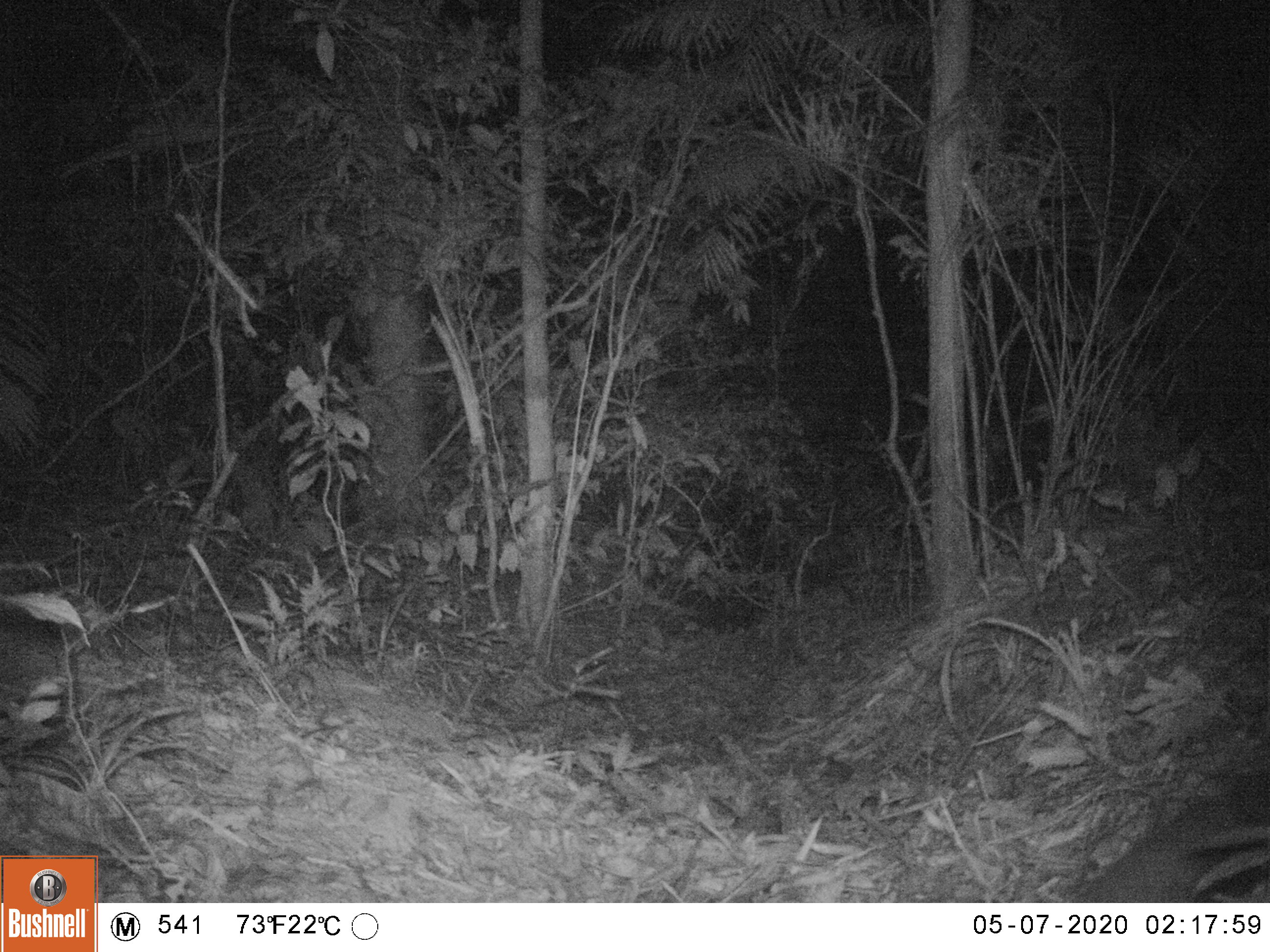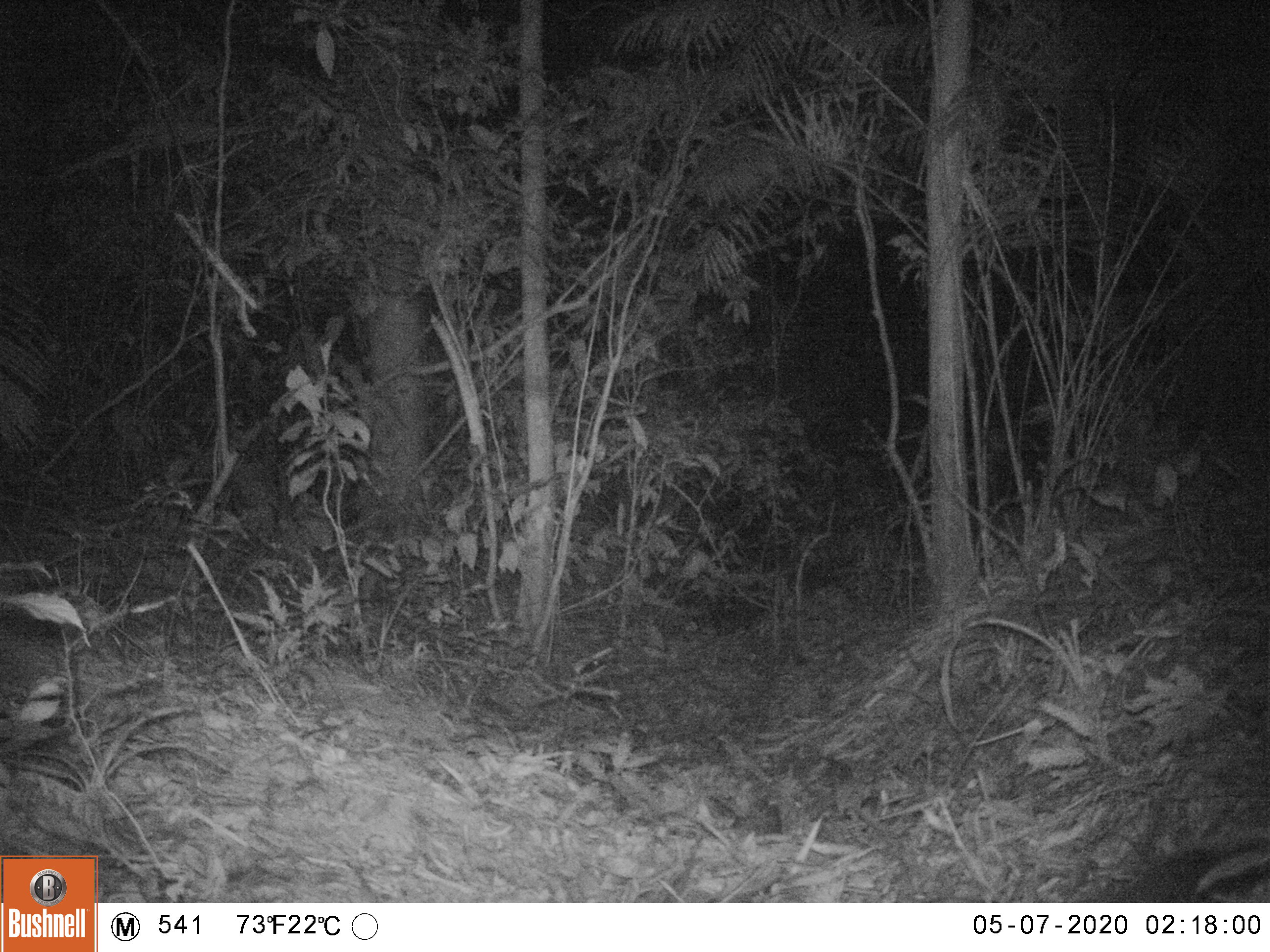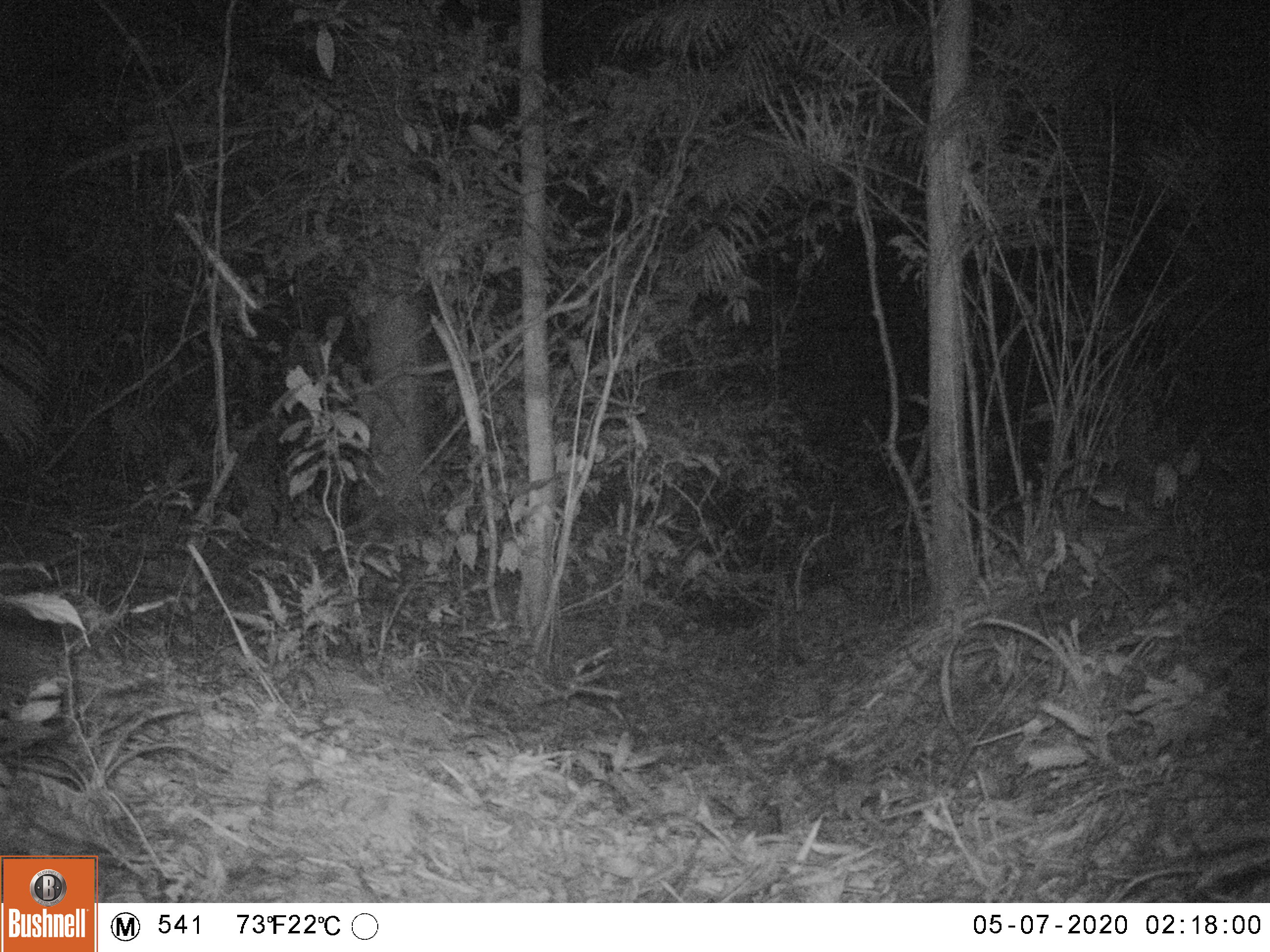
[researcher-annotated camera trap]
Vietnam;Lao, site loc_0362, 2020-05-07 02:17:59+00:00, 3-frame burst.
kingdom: Animalia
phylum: Chordata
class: Mammalia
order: Carnivora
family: Mustelidae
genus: Melogale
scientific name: Melogale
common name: ferret badger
Ferret badger (Melogale). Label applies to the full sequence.